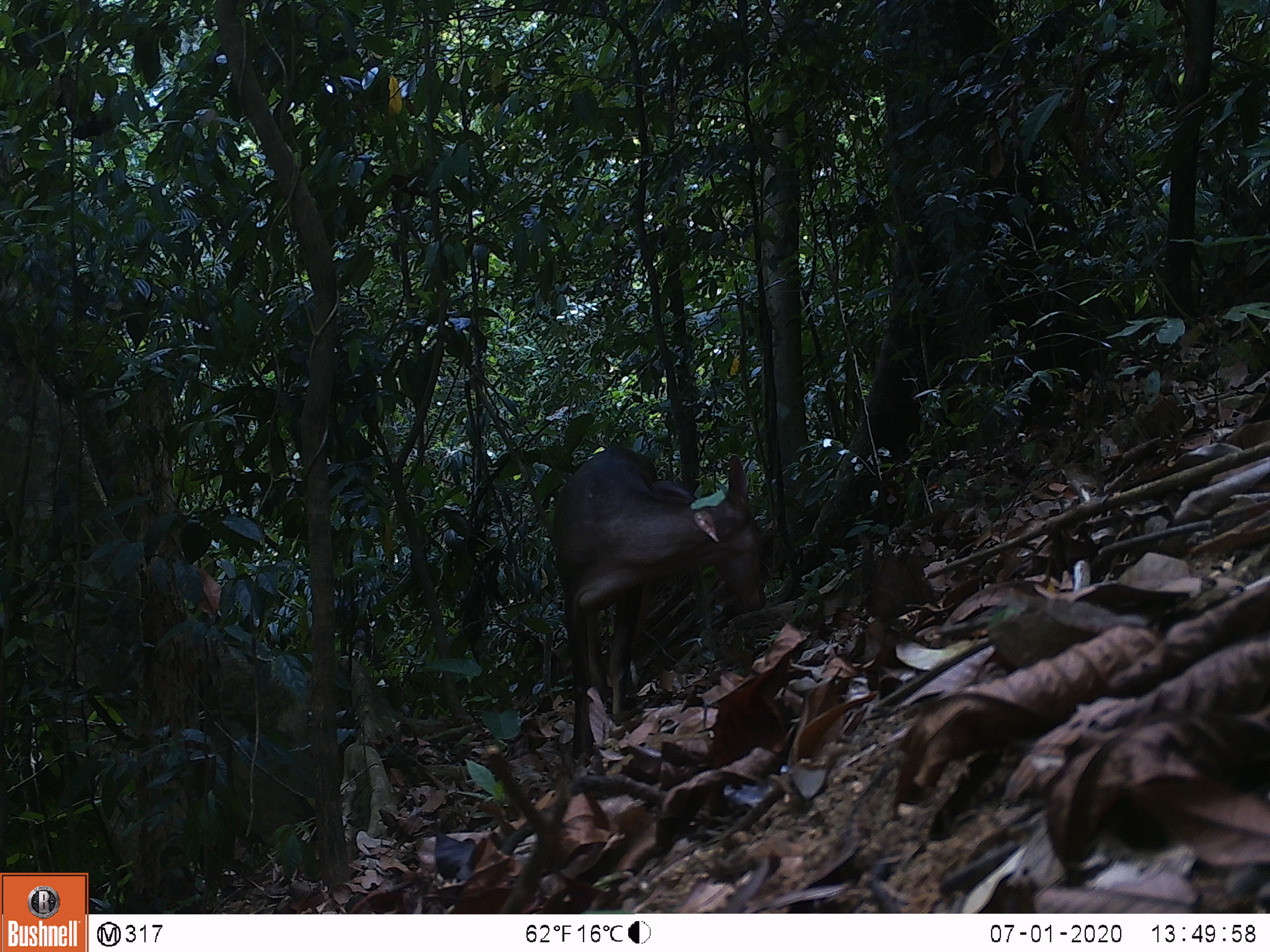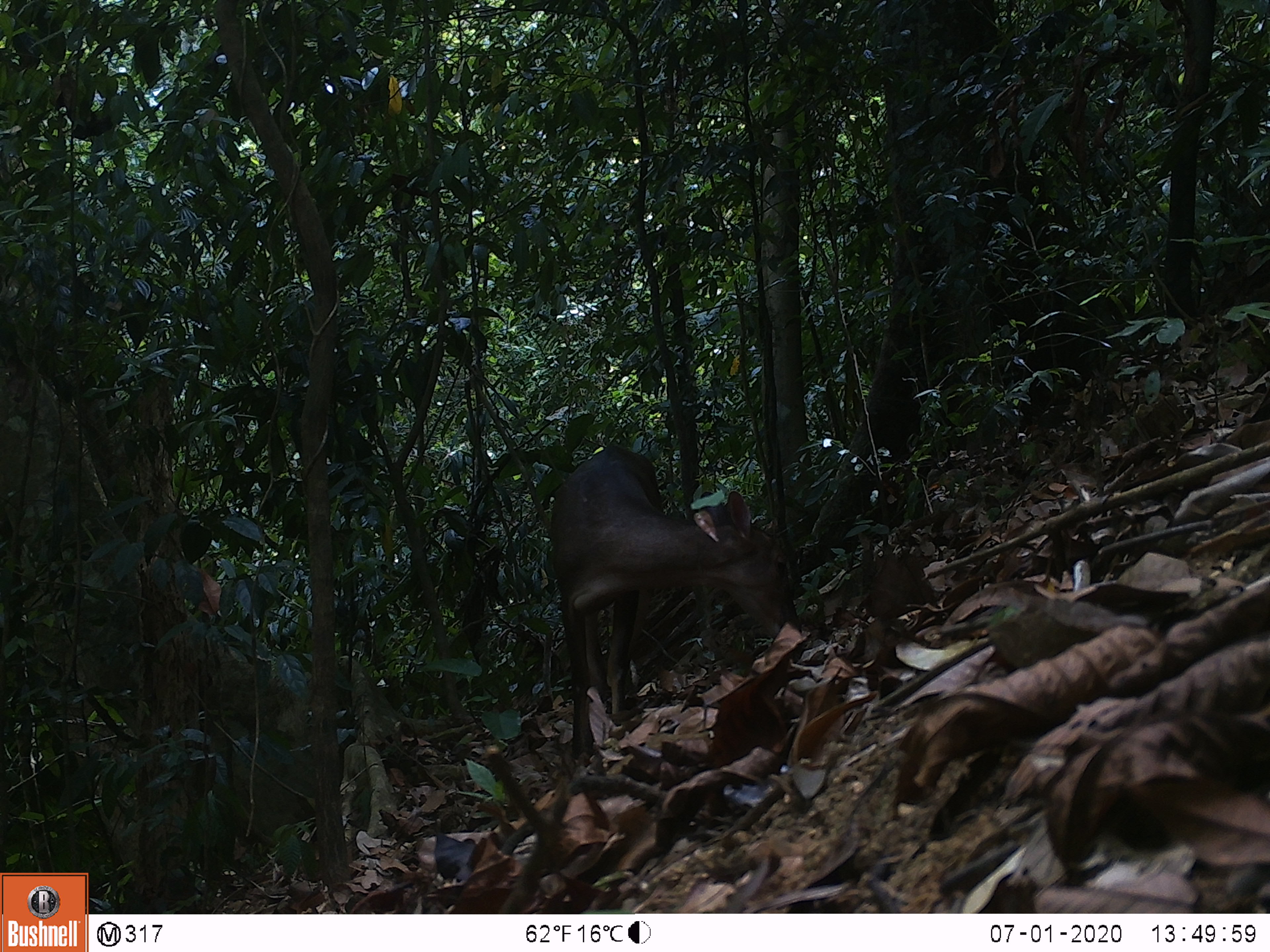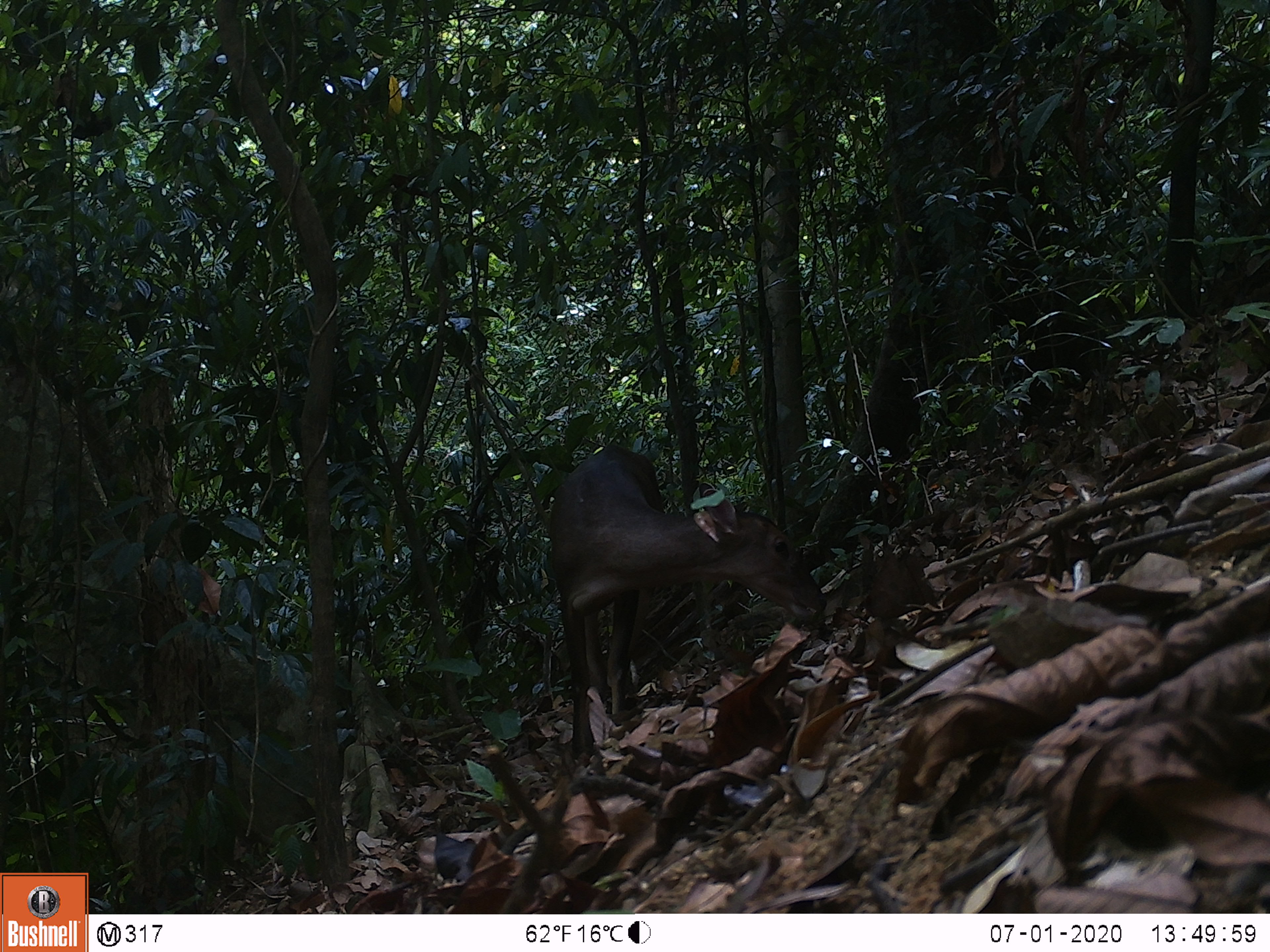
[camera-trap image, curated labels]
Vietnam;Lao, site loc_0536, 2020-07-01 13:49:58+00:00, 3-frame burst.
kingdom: Animalia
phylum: Chordata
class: Mammalia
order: Artiodactyla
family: Cervidae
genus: Muntiacus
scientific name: Muntiacus vuquangensis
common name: large-antlered muntjac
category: large antlered muntjac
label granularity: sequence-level